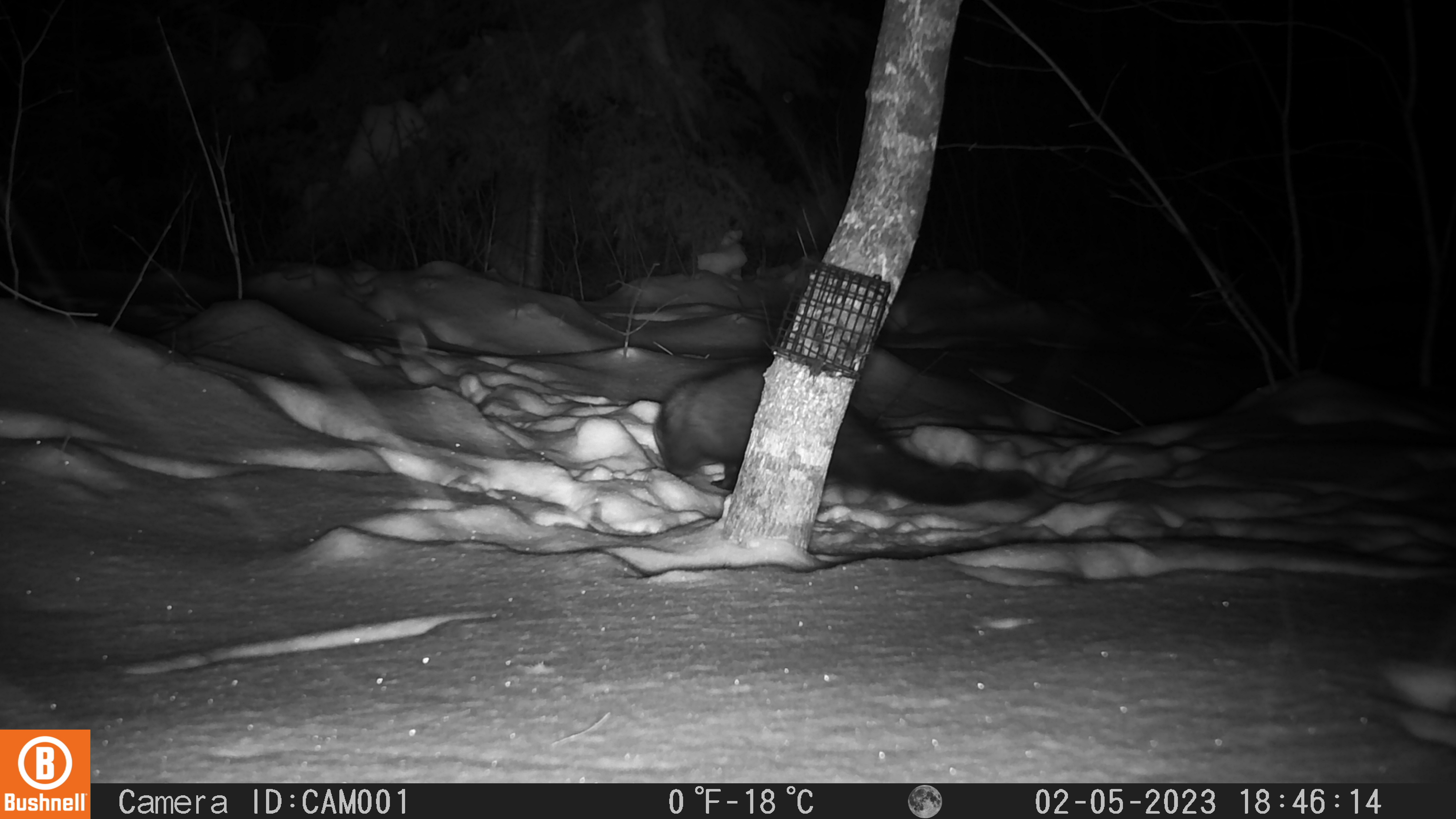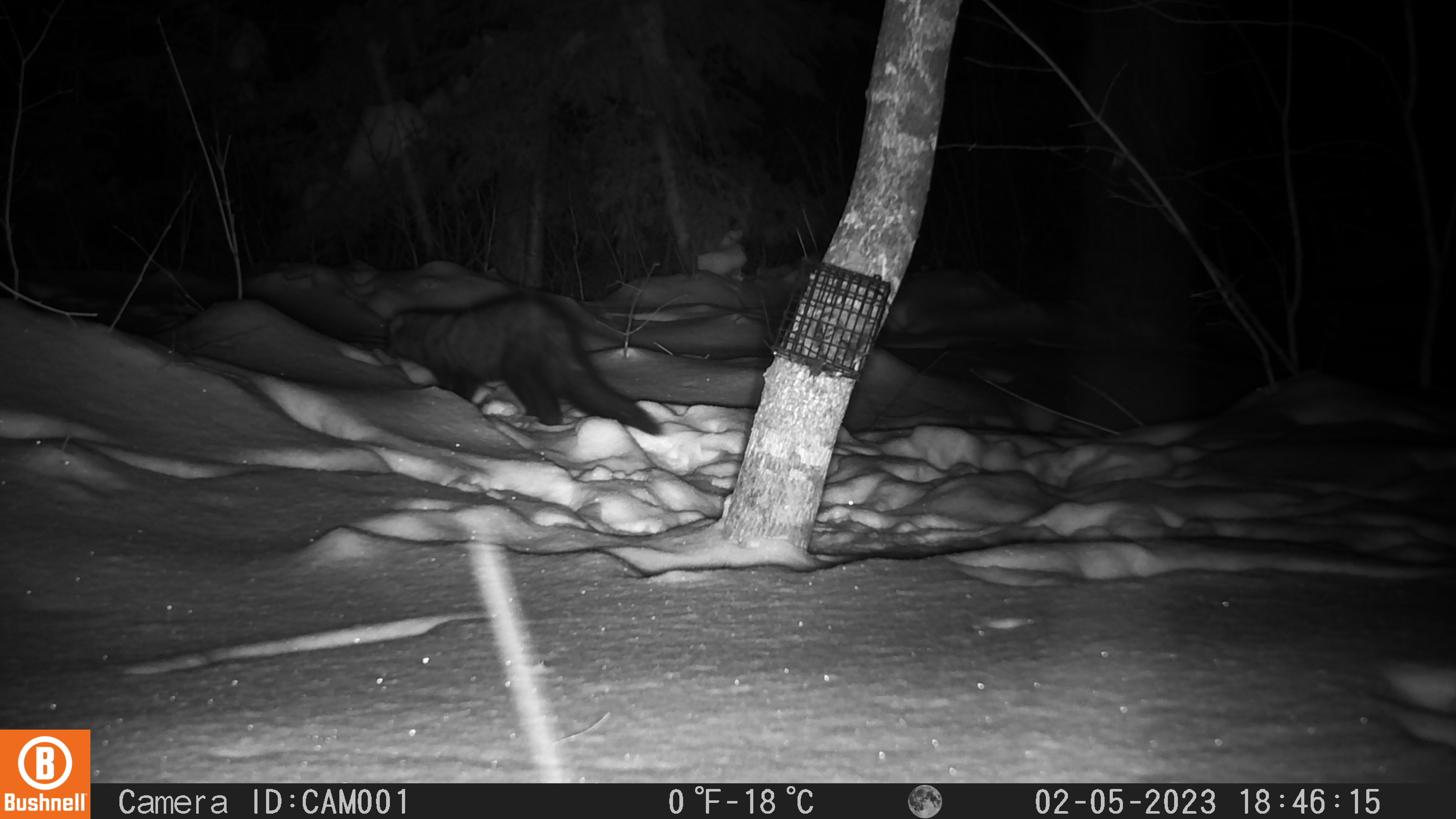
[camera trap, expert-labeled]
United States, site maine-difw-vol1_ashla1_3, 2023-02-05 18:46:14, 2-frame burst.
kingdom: Animalia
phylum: Chordata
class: Mammalia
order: Carnivora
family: Mustelidae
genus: Pekania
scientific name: Pekania pennanti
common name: fisher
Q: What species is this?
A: Fisher (Pekania pennanti).